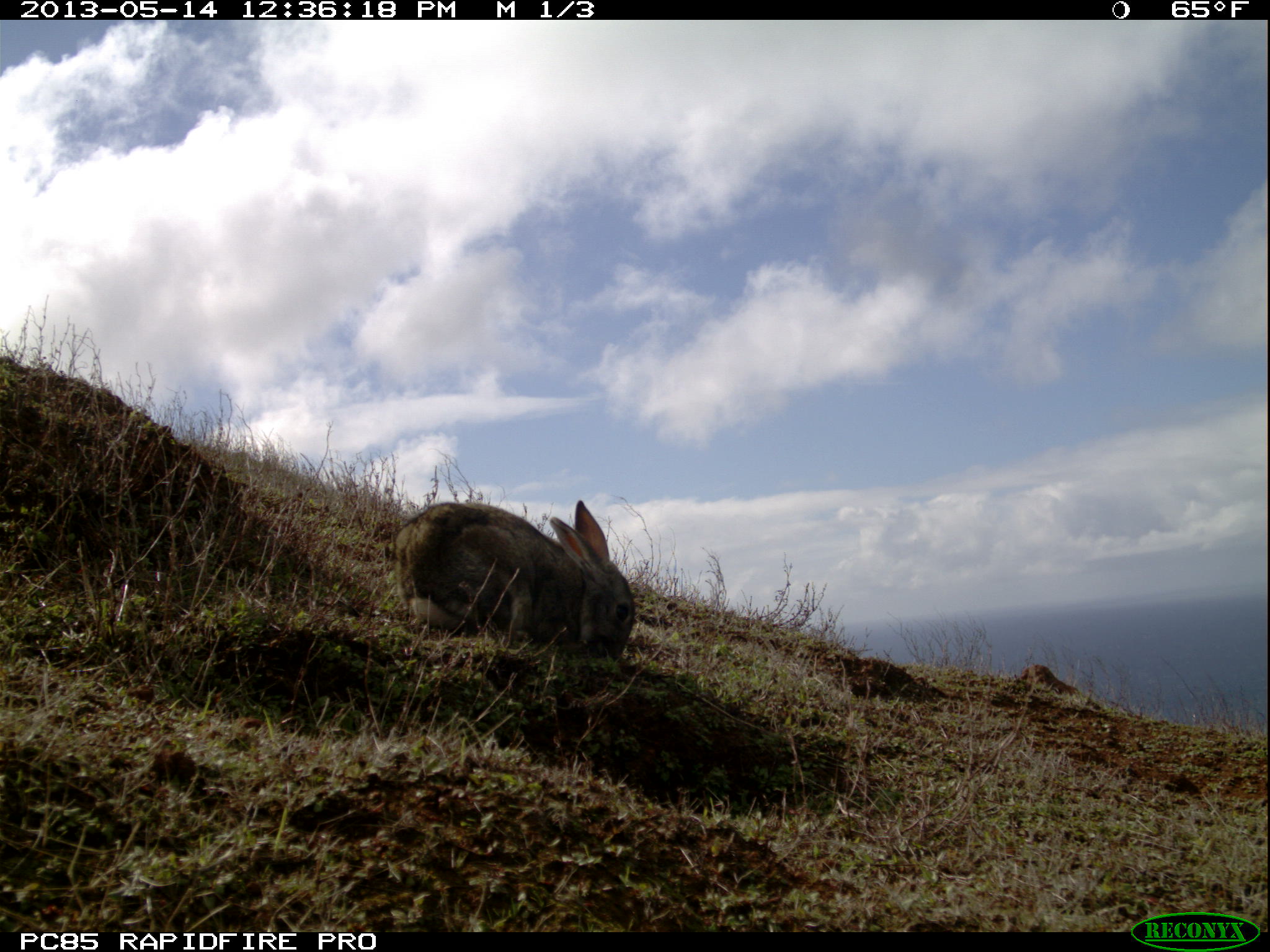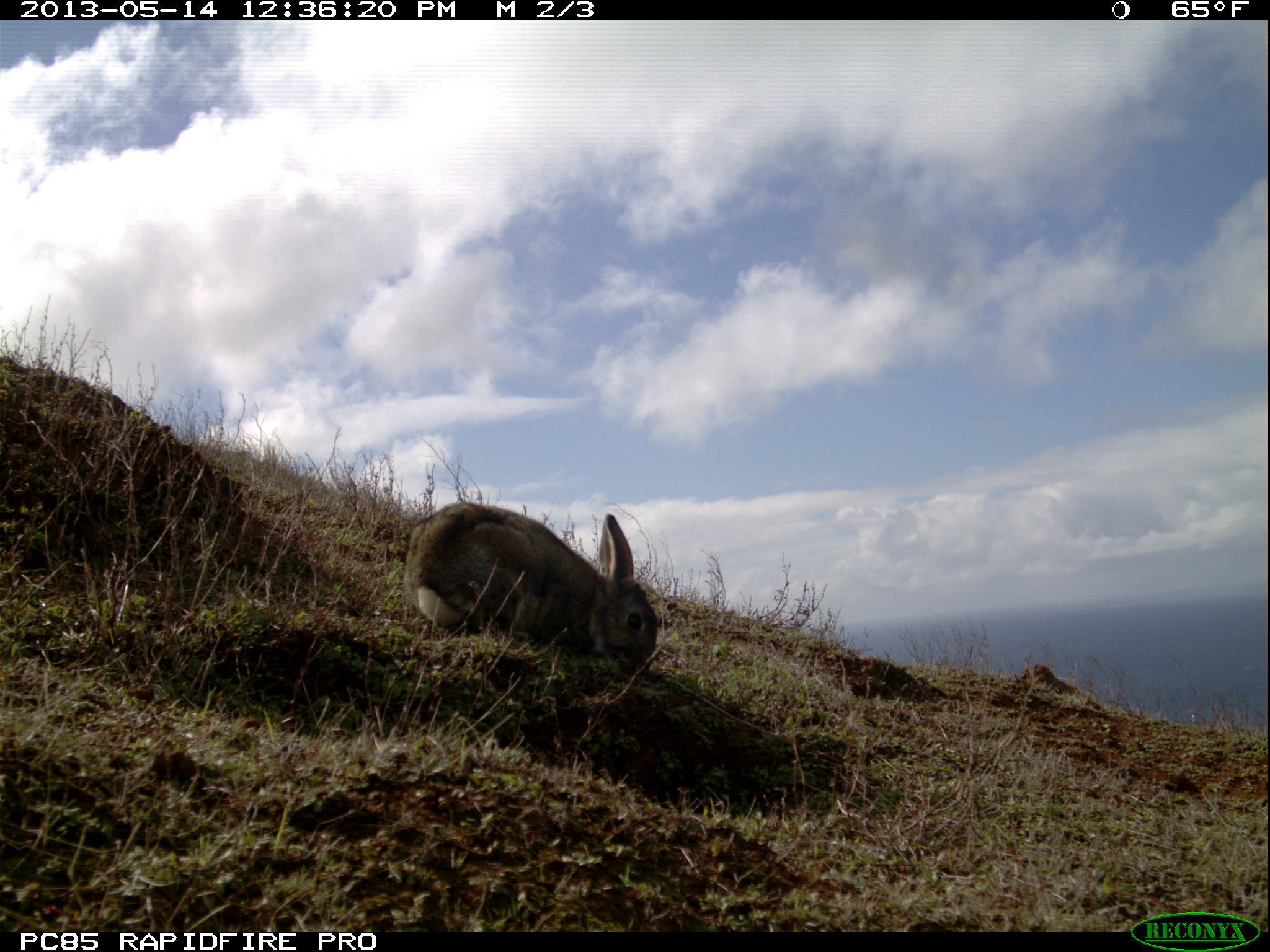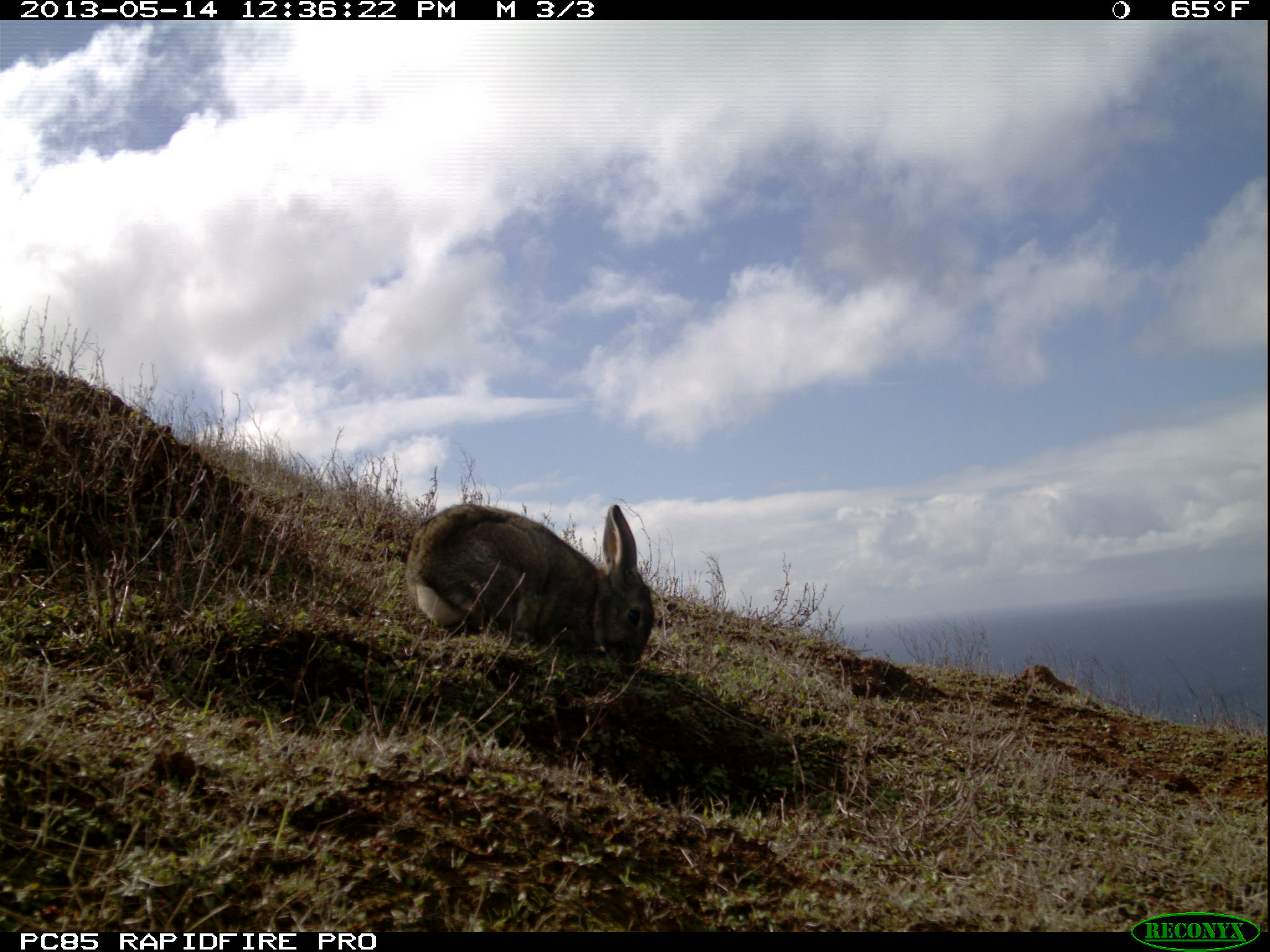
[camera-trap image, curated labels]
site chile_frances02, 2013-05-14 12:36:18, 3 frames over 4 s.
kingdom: Animalia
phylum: Chordata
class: Mammalia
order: Lagomorpha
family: Leporidae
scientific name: Leporidae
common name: rabbits and hares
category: rabbit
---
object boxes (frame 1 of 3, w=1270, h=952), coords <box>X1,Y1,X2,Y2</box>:
rabbit: <box>388,496,636,666</box>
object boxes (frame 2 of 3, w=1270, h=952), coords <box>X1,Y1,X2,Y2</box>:
rabbit: <box>400,500,658,677</box>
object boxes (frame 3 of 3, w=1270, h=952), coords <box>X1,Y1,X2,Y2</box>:
rabbit: <box>402,500,658,671</box>